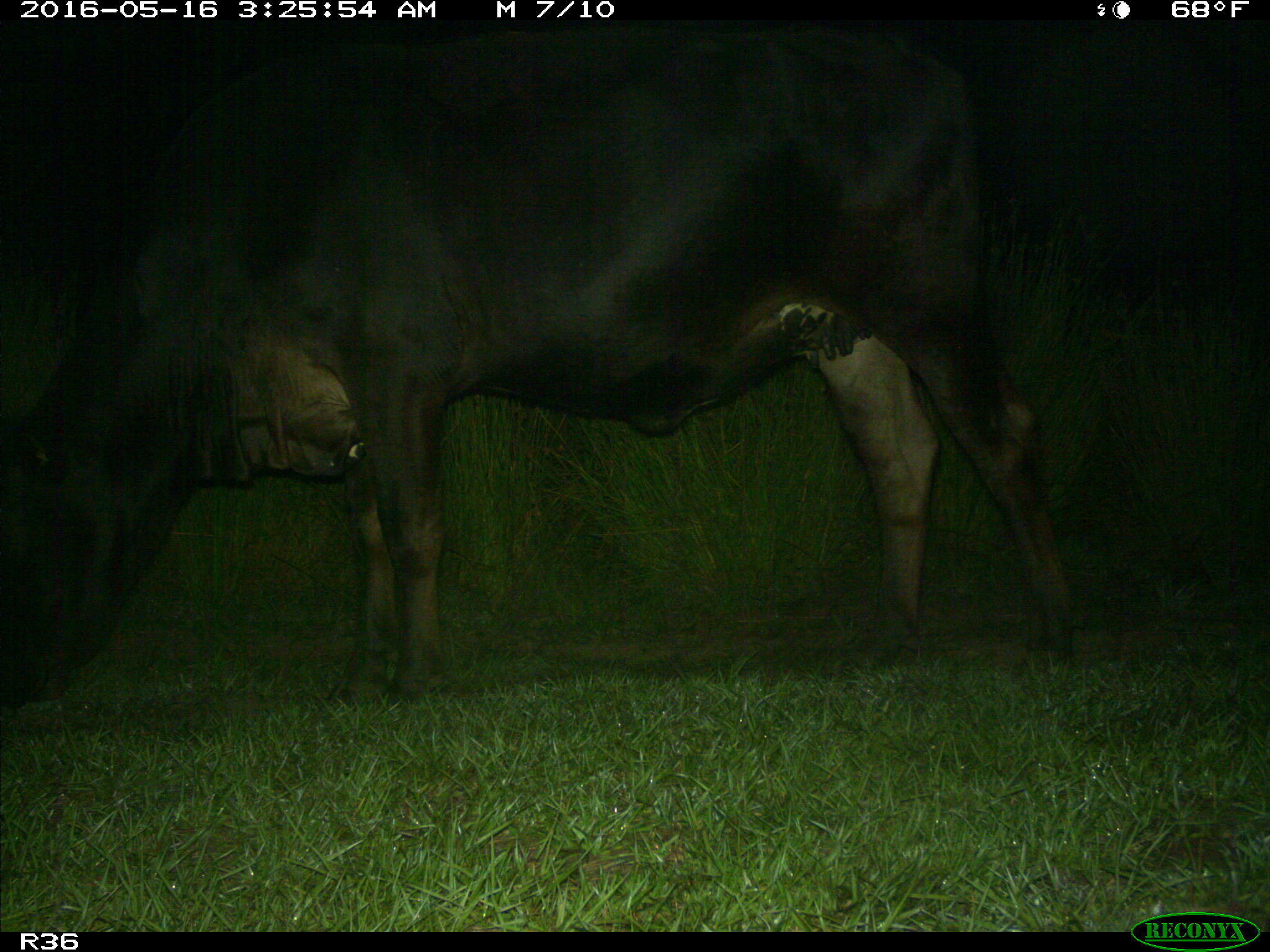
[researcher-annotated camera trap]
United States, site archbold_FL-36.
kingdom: Animalia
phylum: Chordata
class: Mammalia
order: Artiodactyla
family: Bovidae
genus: Bos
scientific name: Bos taurus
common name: domestic cow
Bos taurus (domestic cow).